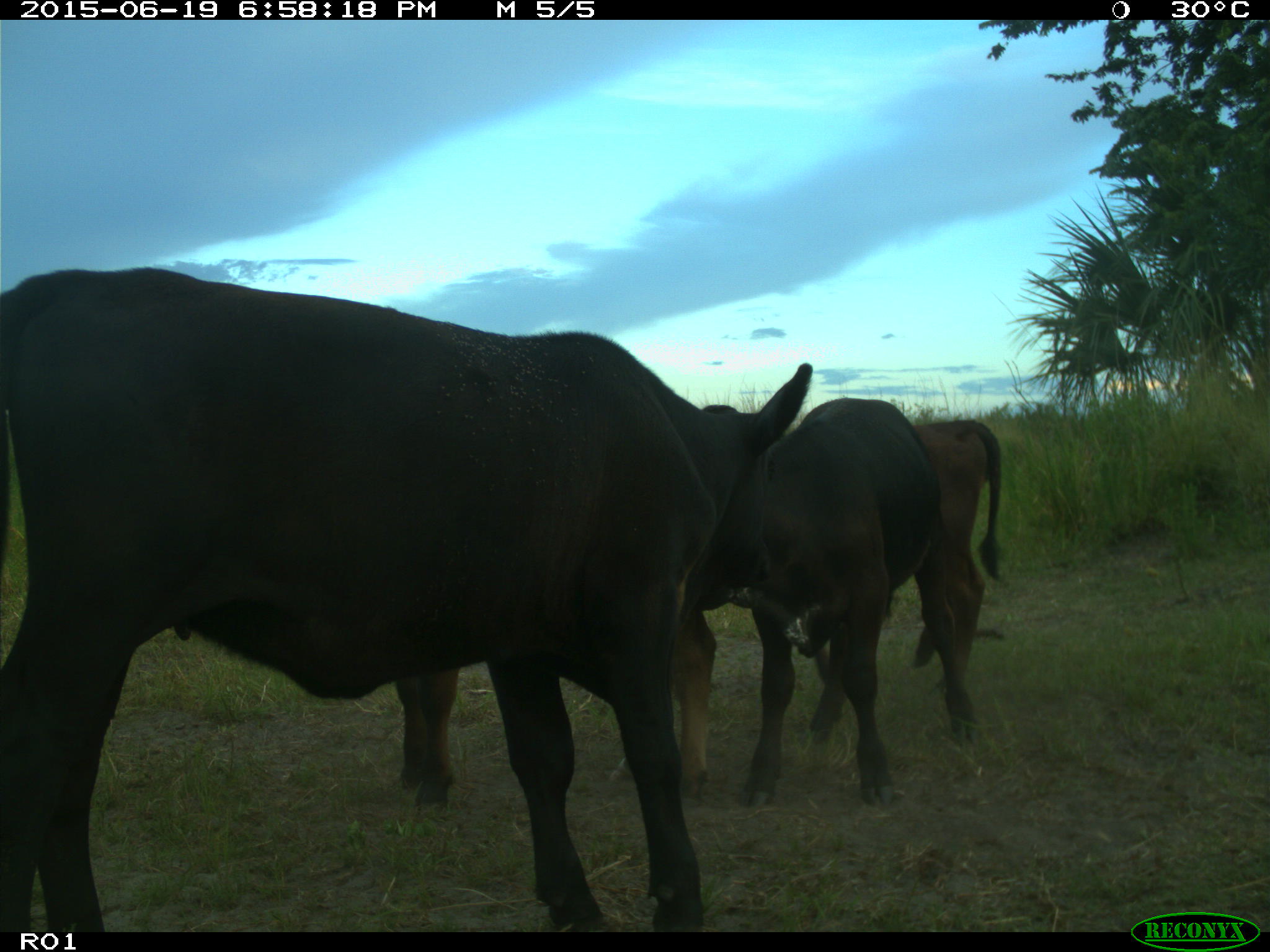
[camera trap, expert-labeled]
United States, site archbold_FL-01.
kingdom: Animalia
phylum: Chordata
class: Mammalia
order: Artiodactyla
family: Bovidae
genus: Bos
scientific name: Bos taurus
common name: domestic cow